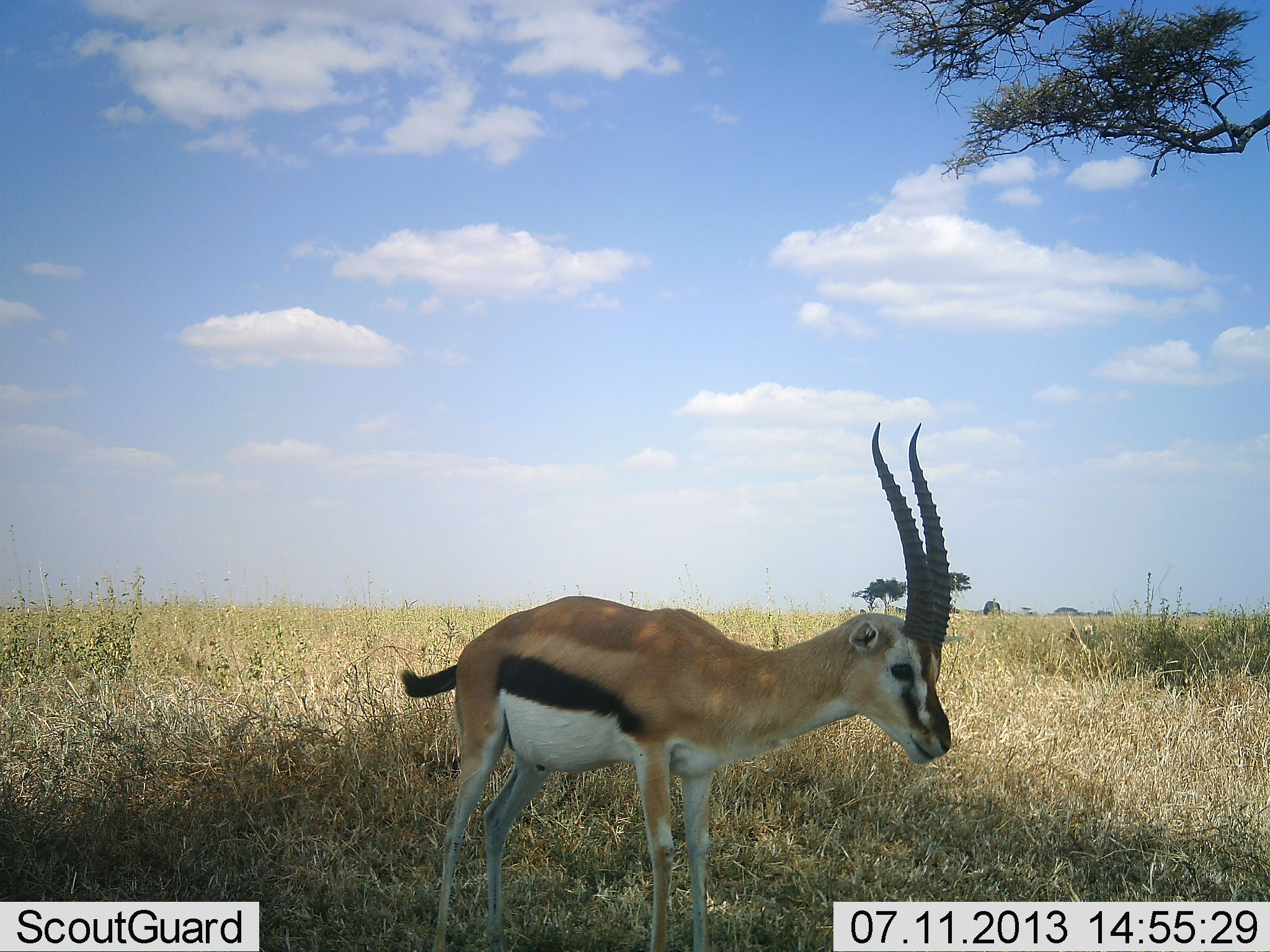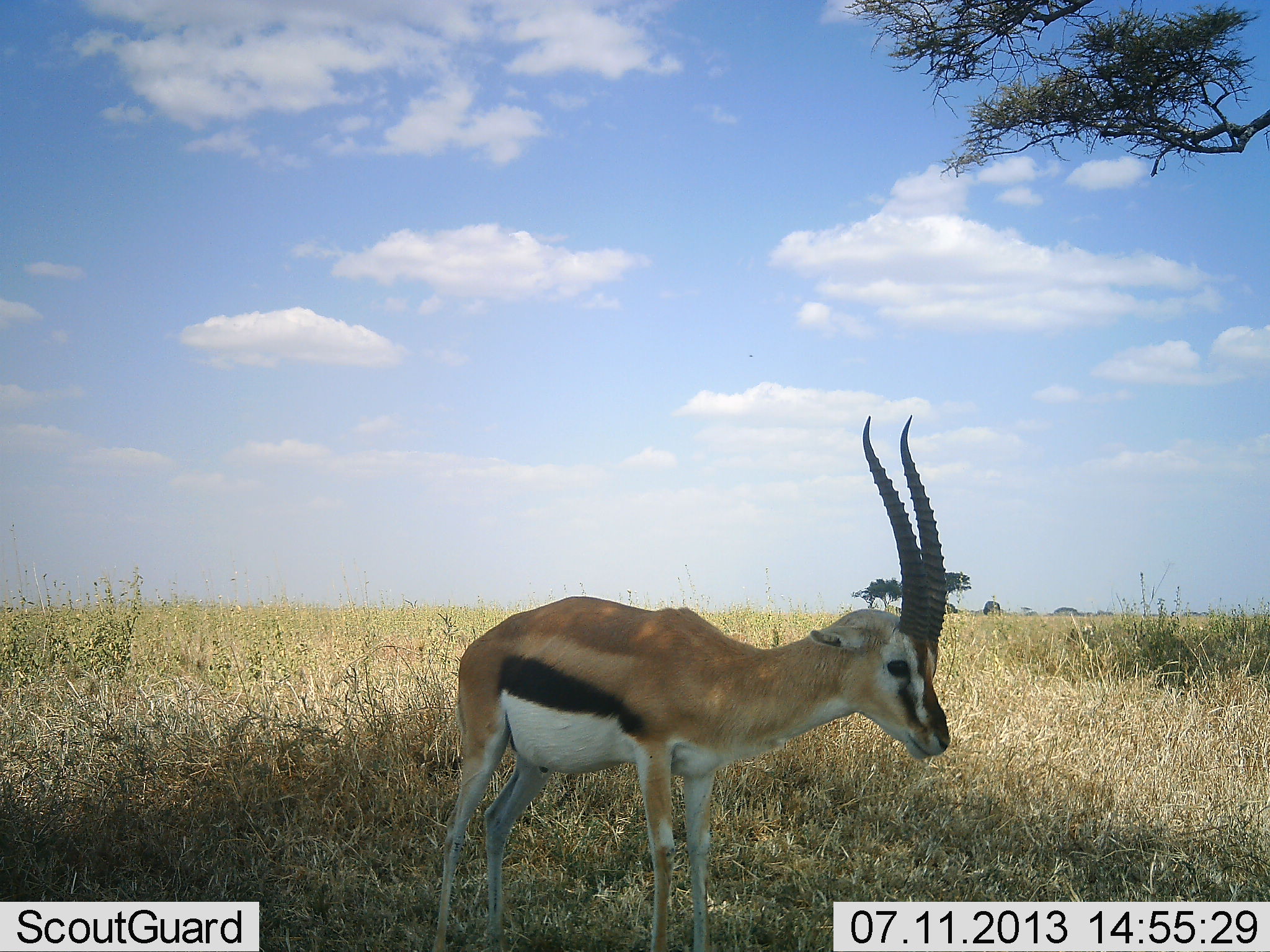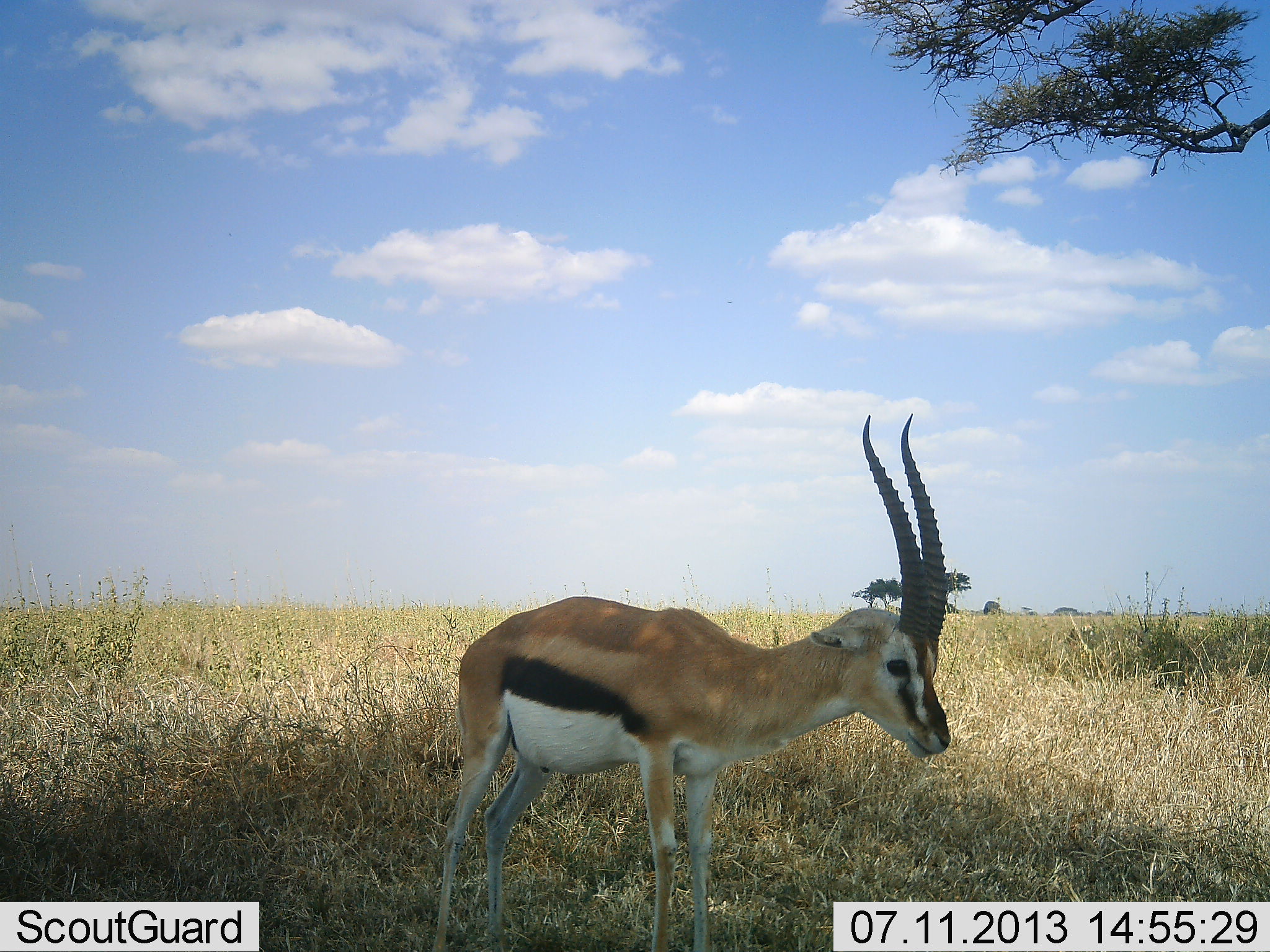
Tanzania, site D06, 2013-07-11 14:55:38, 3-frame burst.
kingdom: Animalia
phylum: Chordata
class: Mammalia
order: Artiodactyla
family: Bovidae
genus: Eudorcas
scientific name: Eudorcas thomsonii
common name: thomson's gazelle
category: gazellethomsons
Gazellethomsons (thomson's gazelle) (Eudorcas thomsonii), count 1. Behavior (volunteer vote fractions): standing 100%, resting 0%, moving 0%, interacting 0%. Young present (vote fraction): 0%. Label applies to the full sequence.